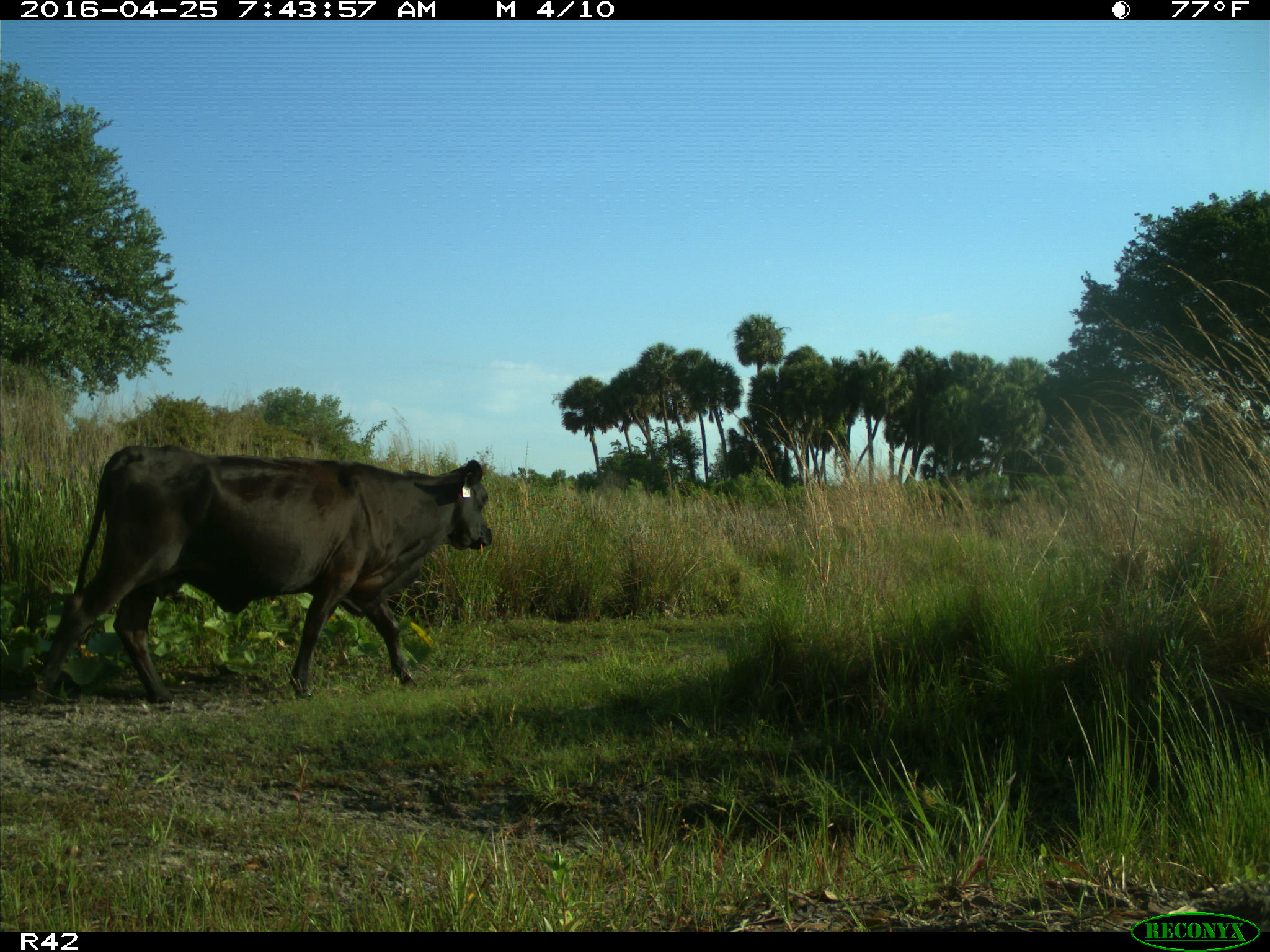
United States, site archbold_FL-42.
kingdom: Animalia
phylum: Chordata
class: Mammalia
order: Artiodactyla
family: Bovidae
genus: Bos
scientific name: Bos taurus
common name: domestic cow